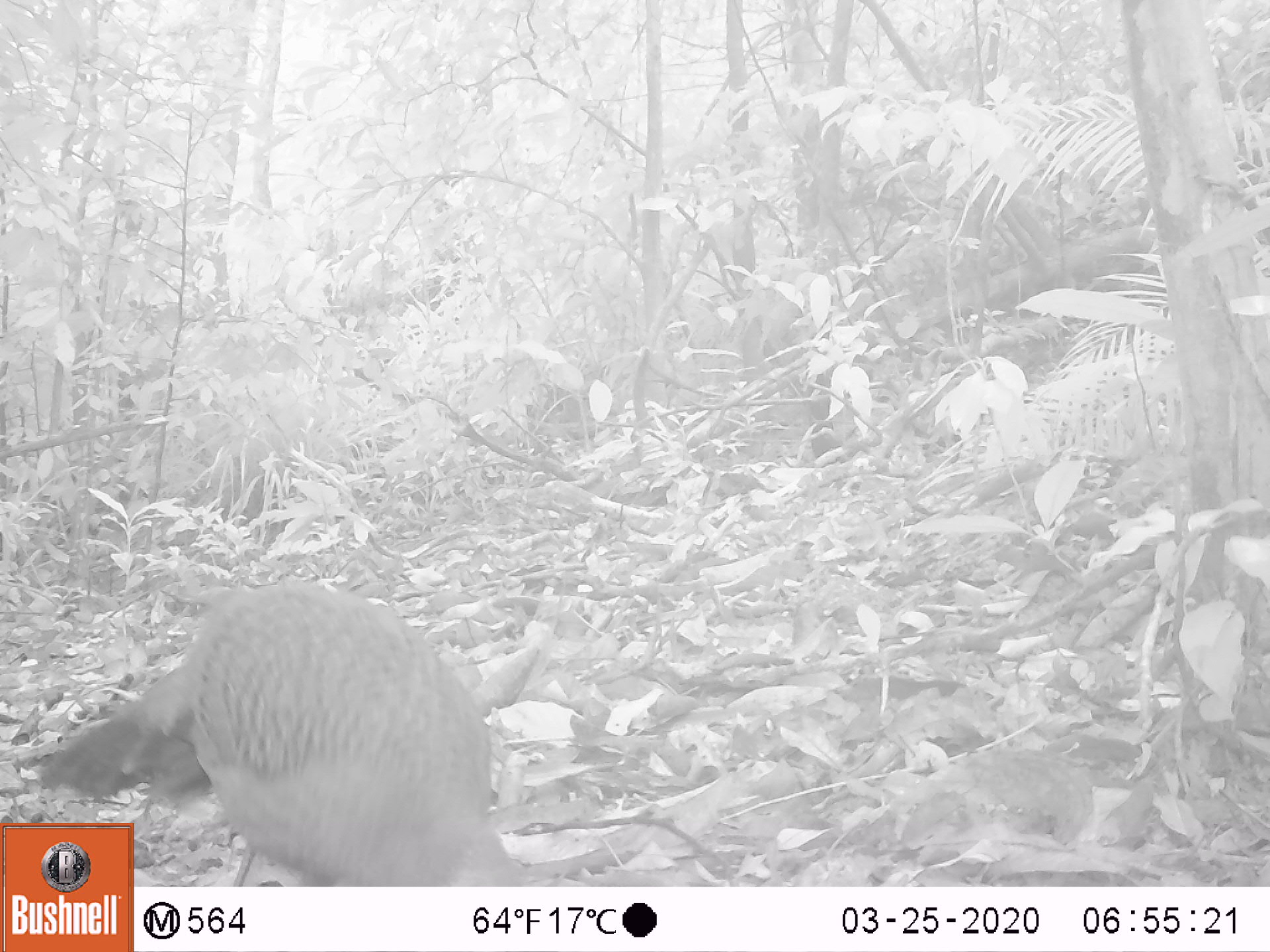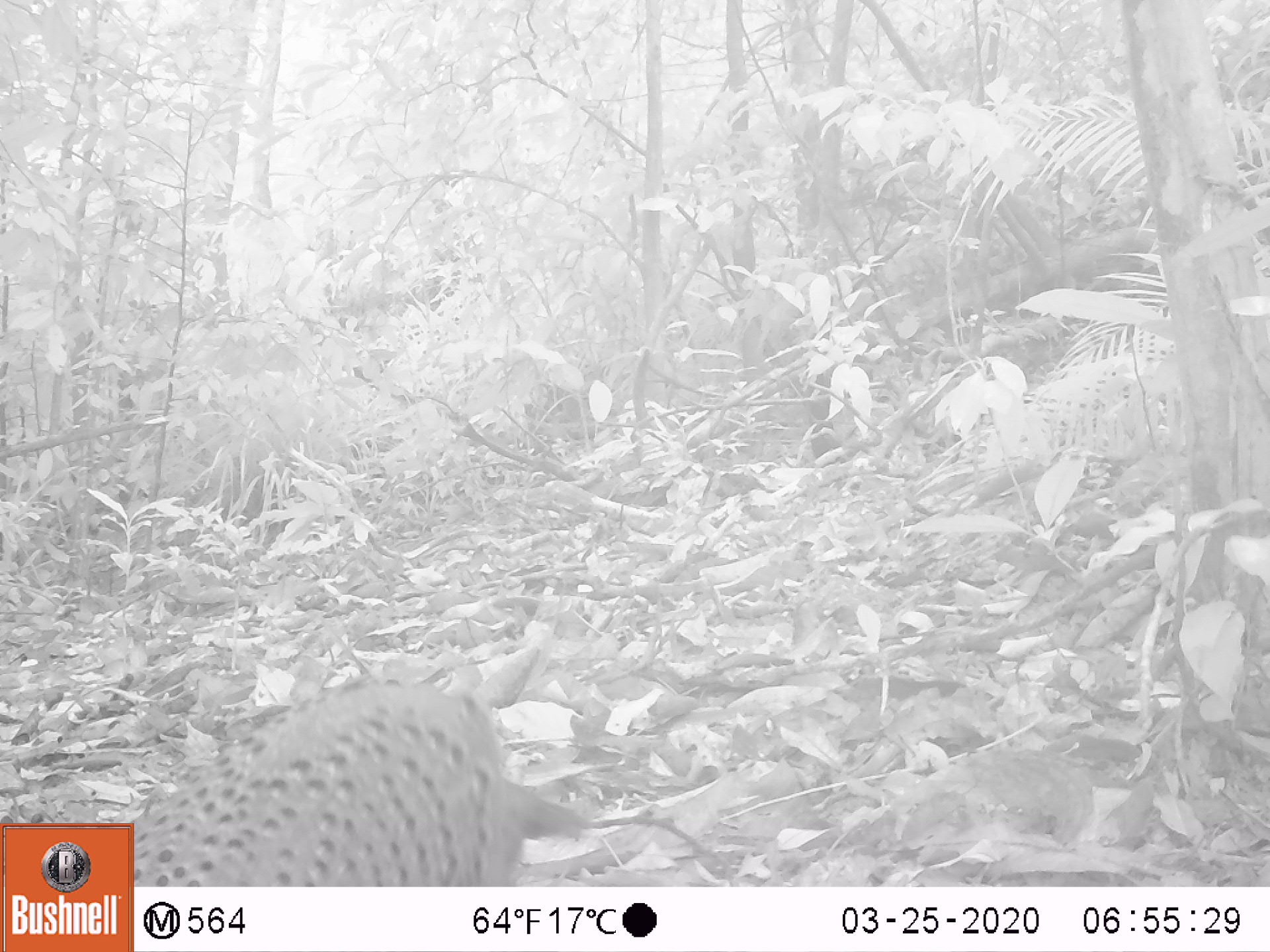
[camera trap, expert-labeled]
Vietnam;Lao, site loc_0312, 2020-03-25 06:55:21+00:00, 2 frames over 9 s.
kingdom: Animalia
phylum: Chordata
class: Aves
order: Galliformes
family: Phasianidae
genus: Polyplectron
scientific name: Polyplectron bicalcaratum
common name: gray peacock-pheasant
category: grey peacock pheasant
Grey peacock pheasant (gray peacock-pheasant) (Polyplectron bicalcaratum). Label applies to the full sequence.